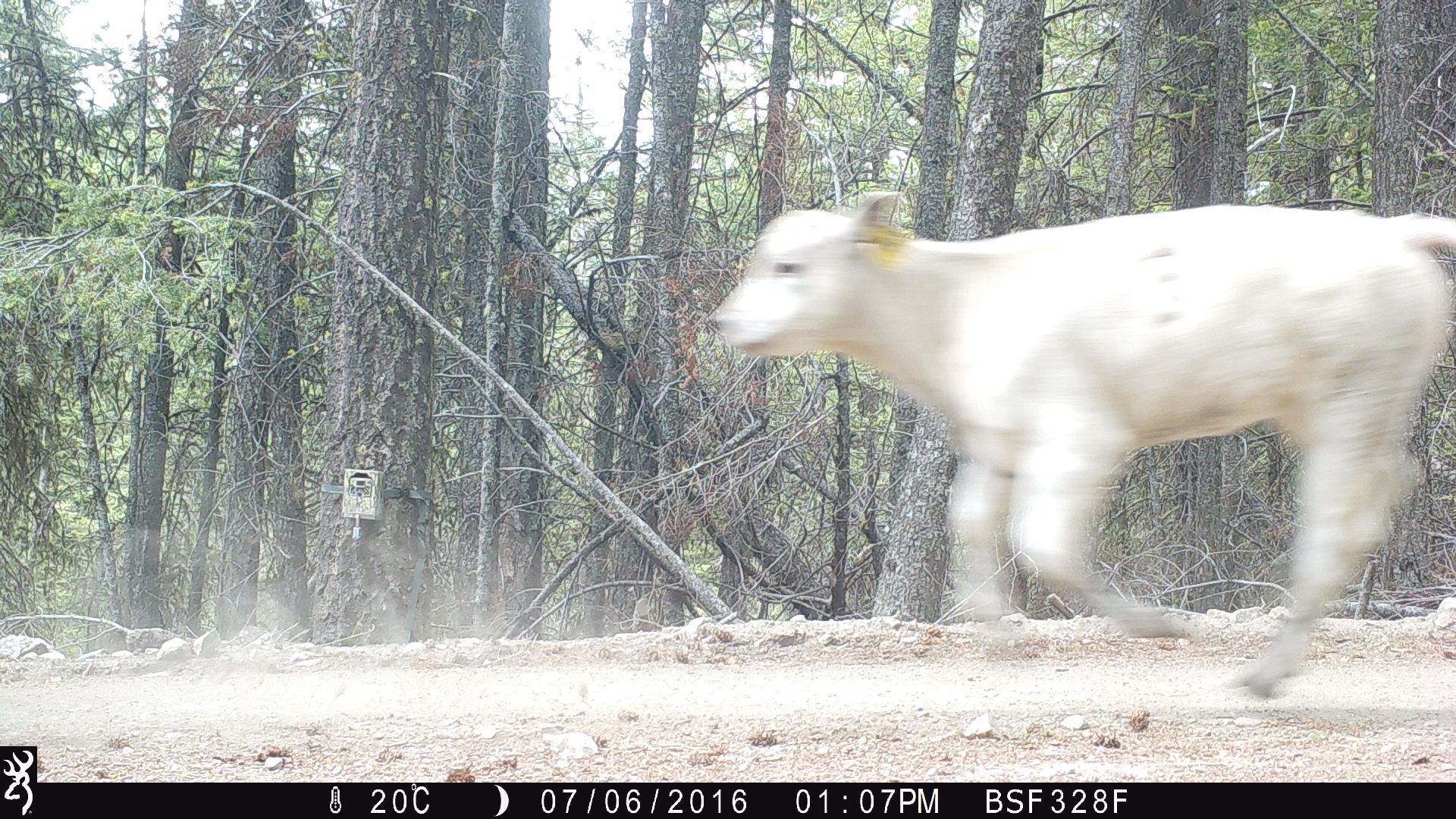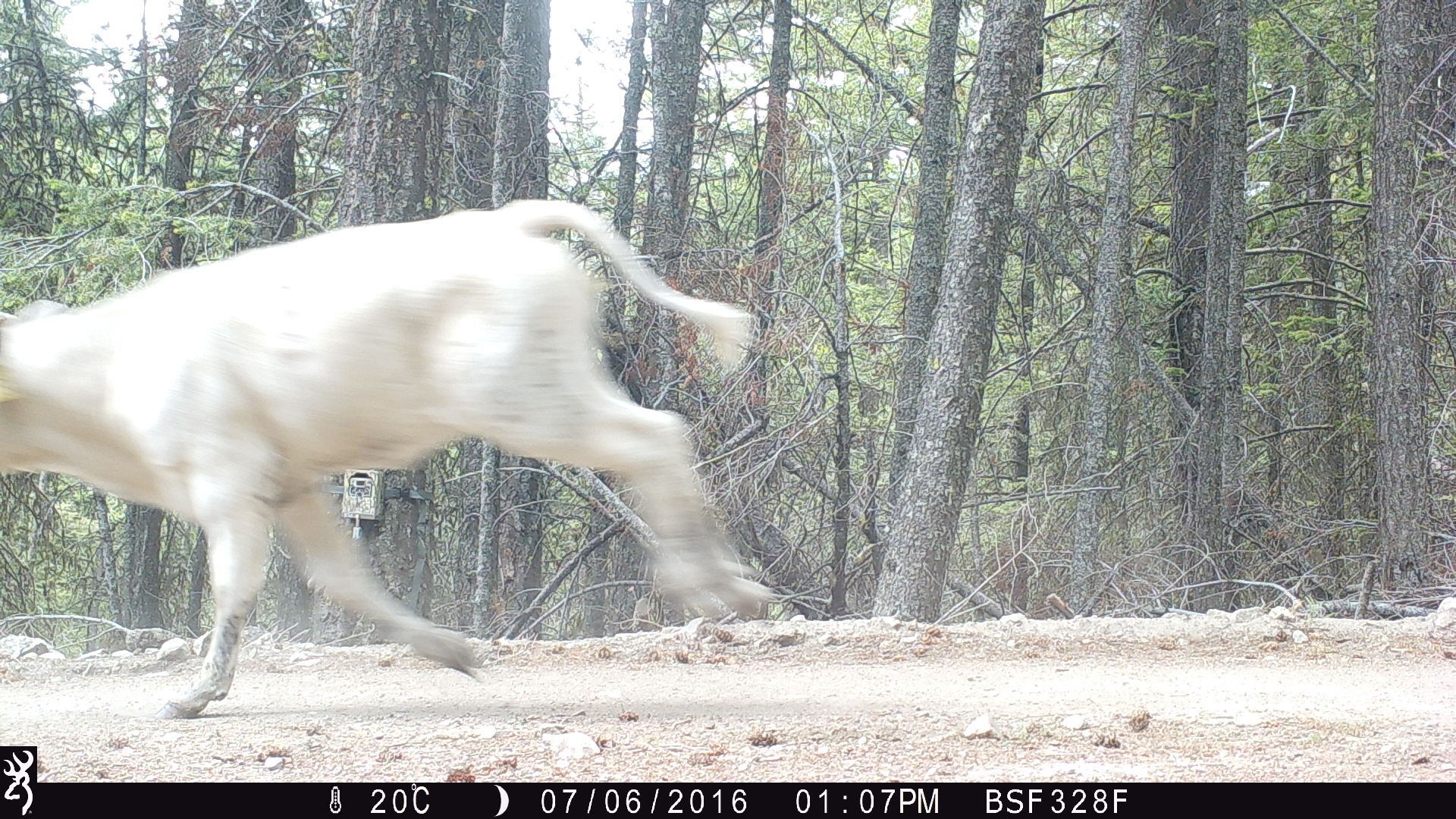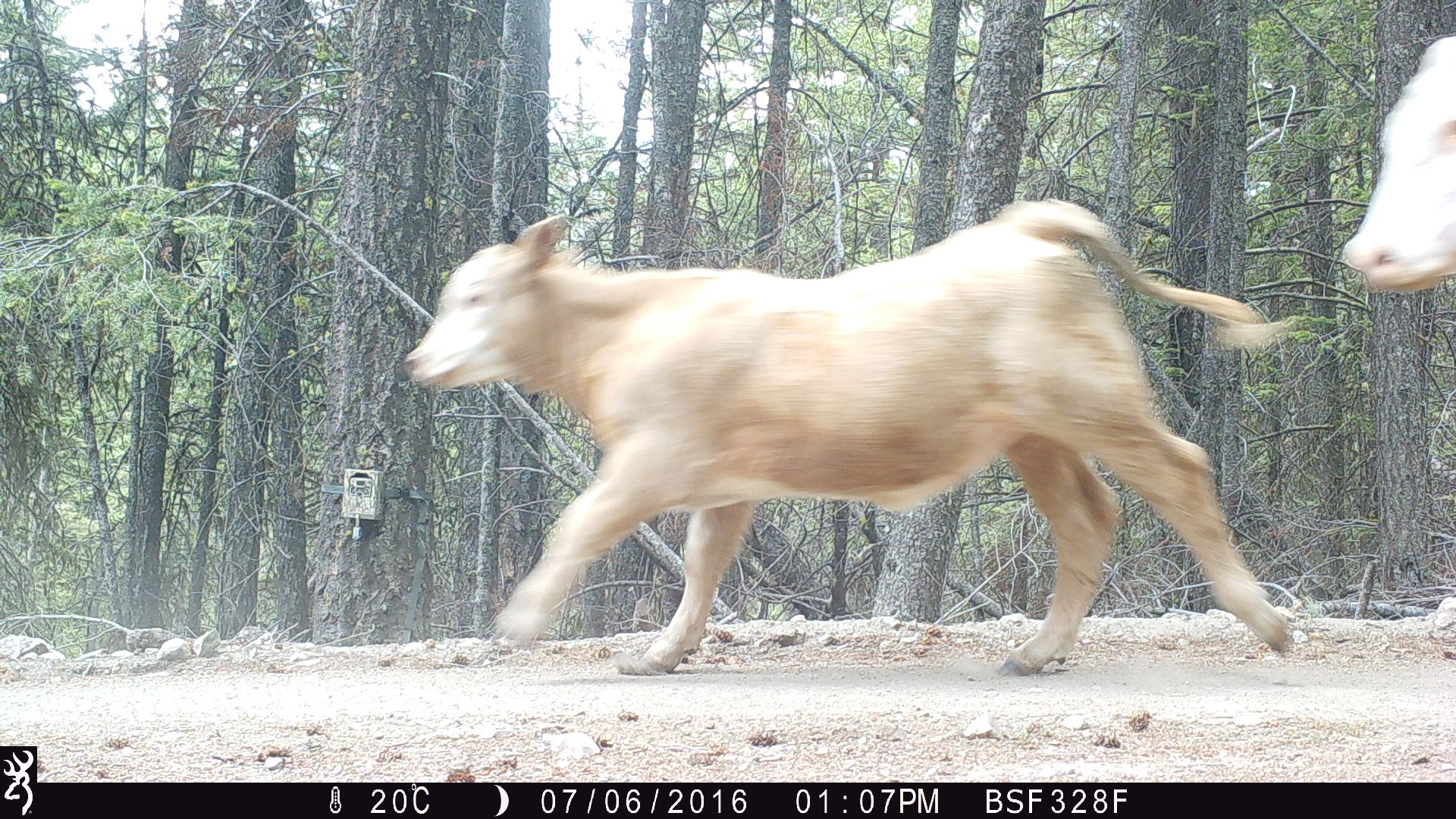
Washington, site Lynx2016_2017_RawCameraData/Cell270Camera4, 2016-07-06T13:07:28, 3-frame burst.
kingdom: Animalia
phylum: Chordata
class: Mammalia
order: Artiodactyla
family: Bovidae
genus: Bos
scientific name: Bos taurus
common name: domestic cattle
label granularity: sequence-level